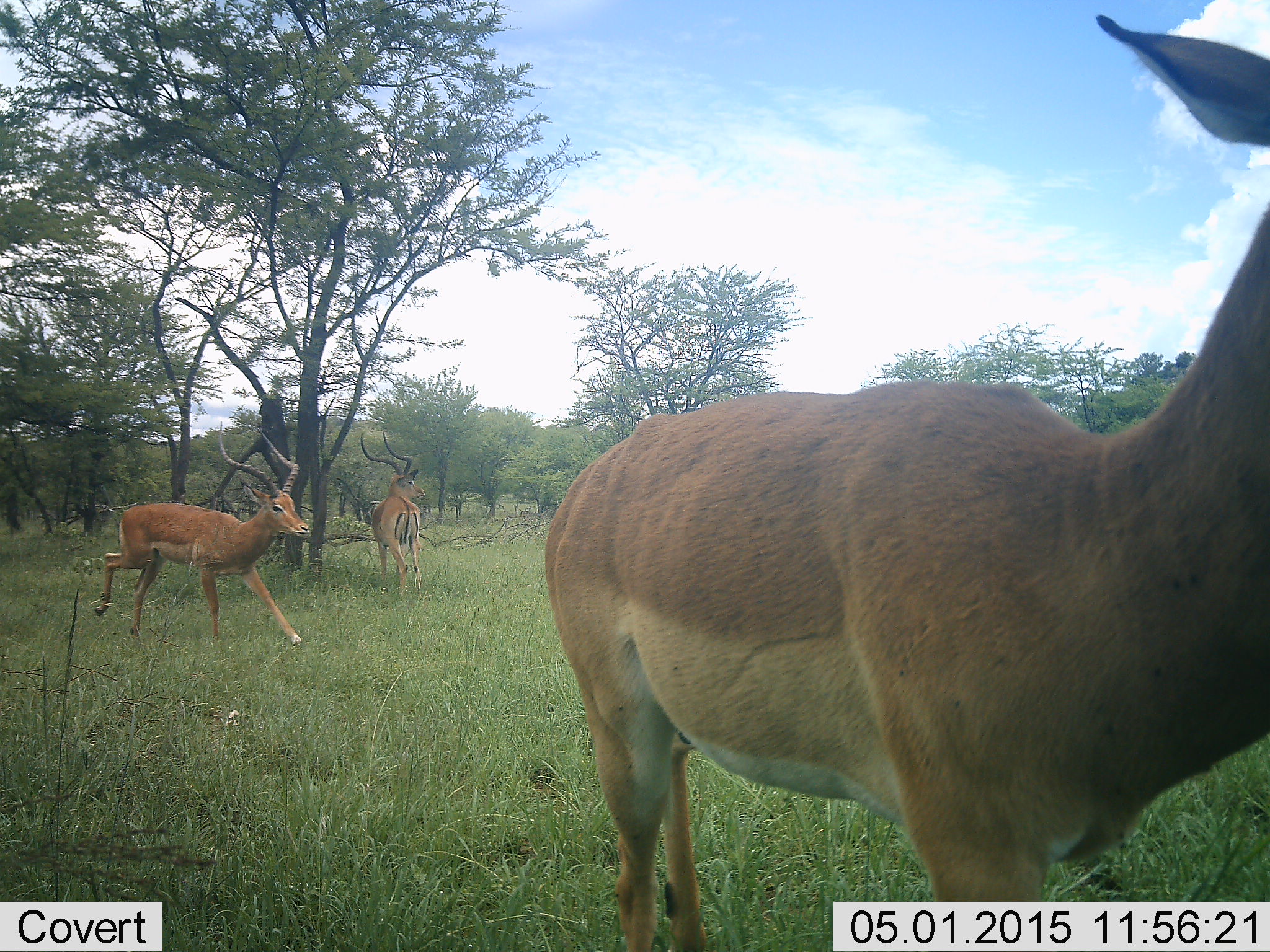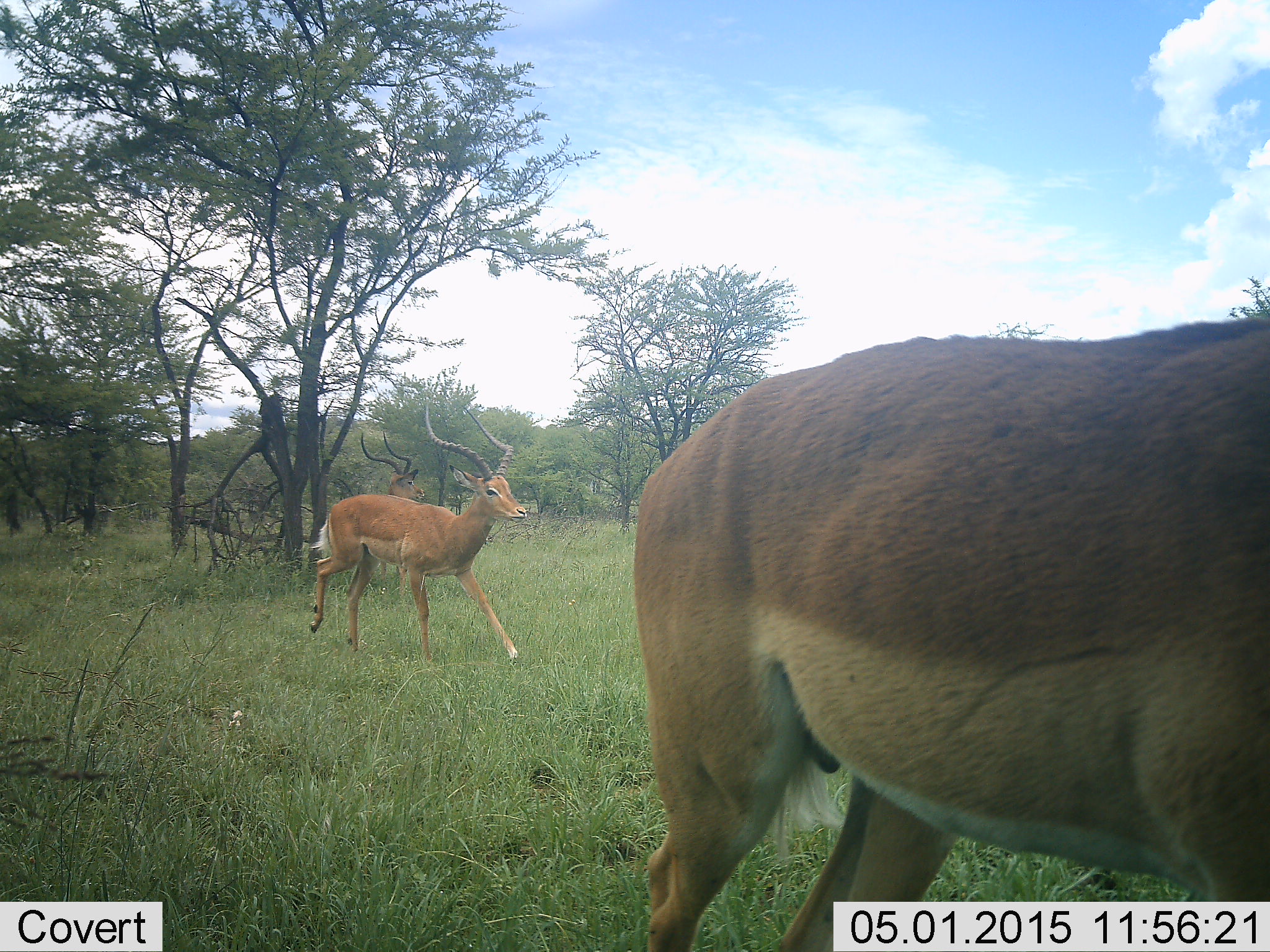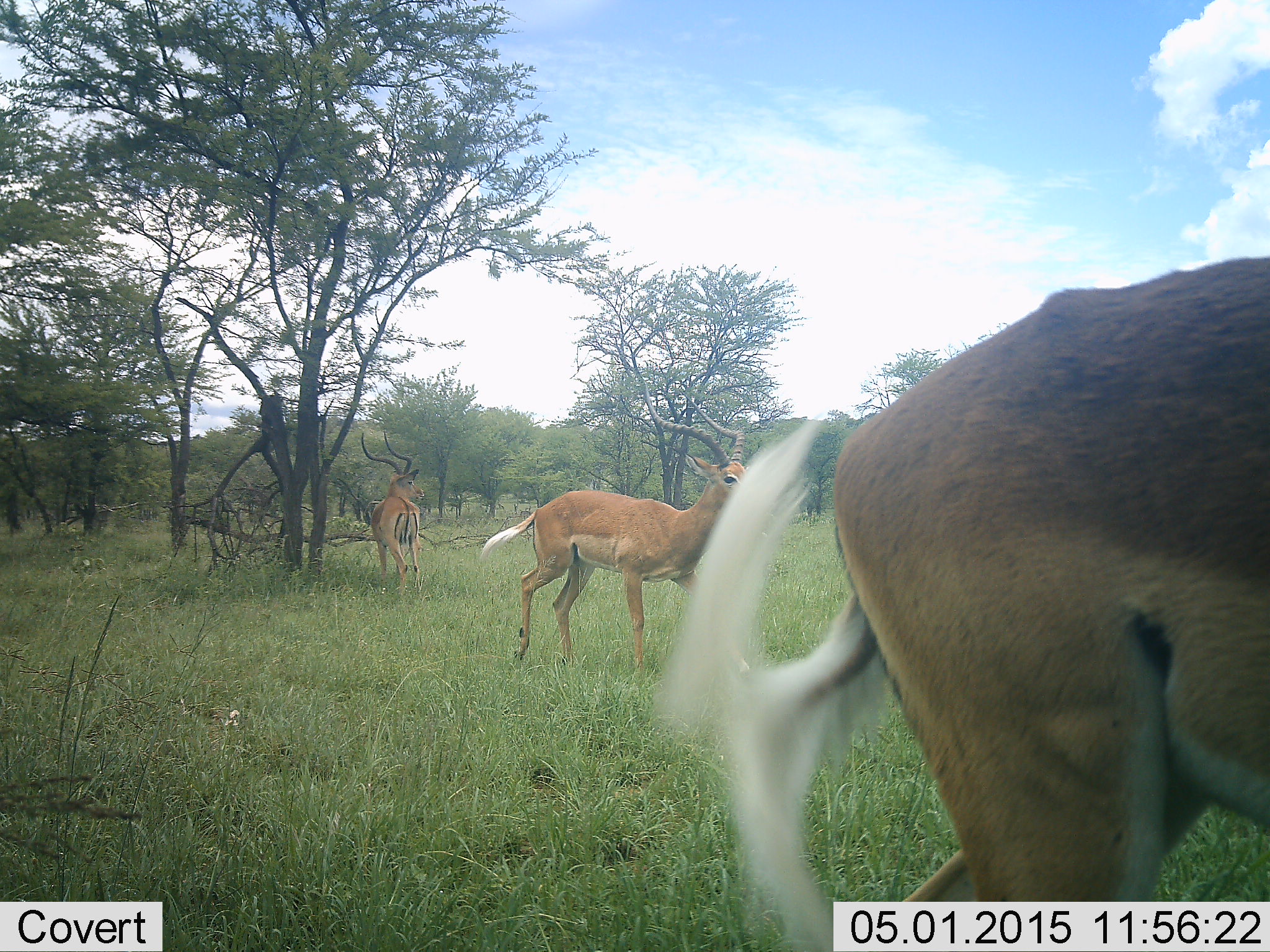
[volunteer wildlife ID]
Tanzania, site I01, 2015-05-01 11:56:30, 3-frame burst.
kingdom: Animalia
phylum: Chordata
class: Mammalia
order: Artiodactyla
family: Bovidae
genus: Aepyceros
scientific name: Aepyceros melampus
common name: impala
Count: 3.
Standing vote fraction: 60%.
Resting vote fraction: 0%.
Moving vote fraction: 100%.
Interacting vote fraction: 0%.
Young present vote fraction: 0%.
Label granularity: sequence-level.